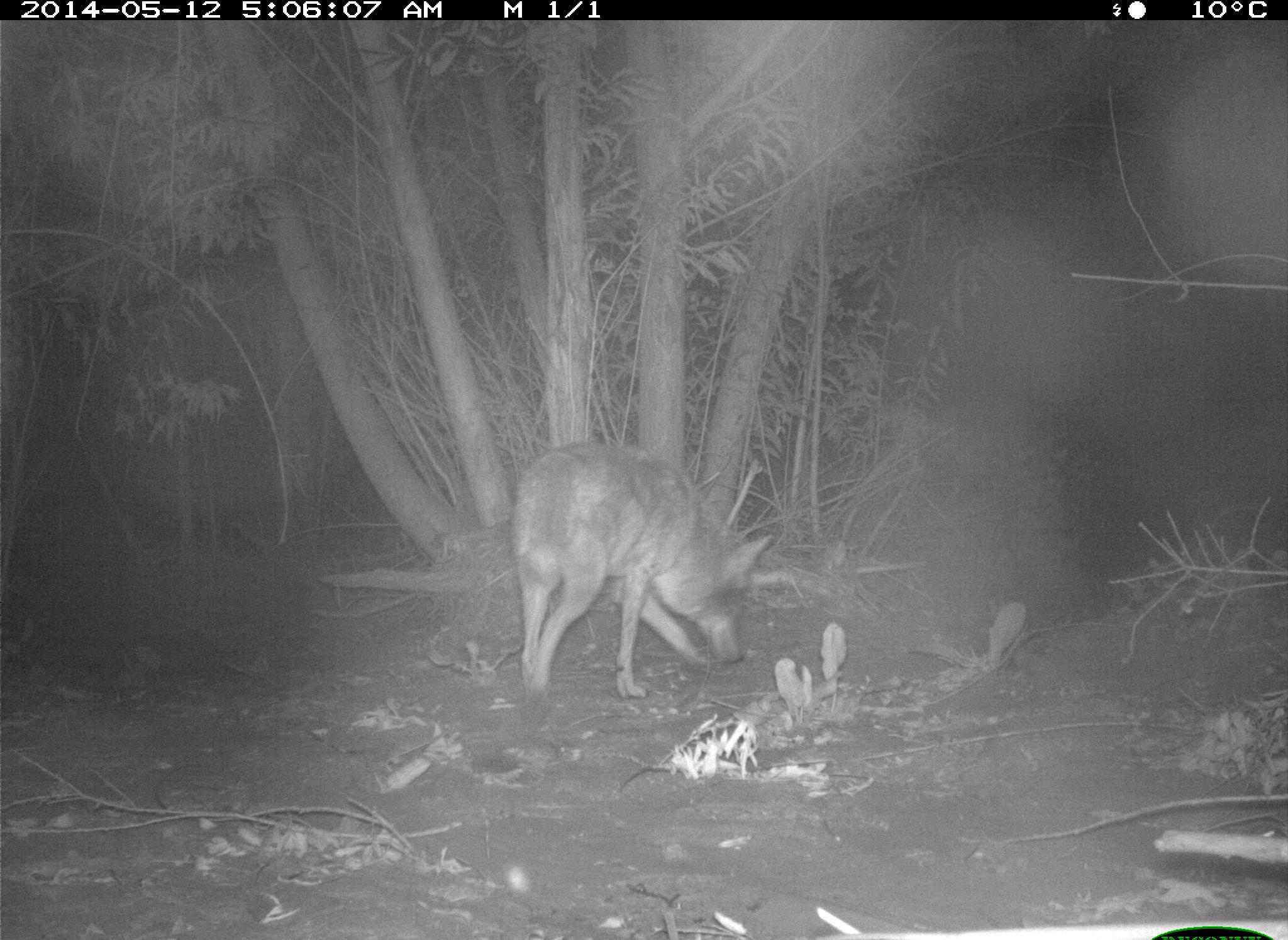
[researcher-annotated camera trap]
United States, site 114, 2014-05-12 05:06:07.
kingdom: Animalia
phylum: Chordata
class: Mammalia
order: Carnivora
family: Canidae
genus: Canis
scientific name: Canis latrans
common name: coyote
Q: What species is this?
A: Coyote (Canis latrans).